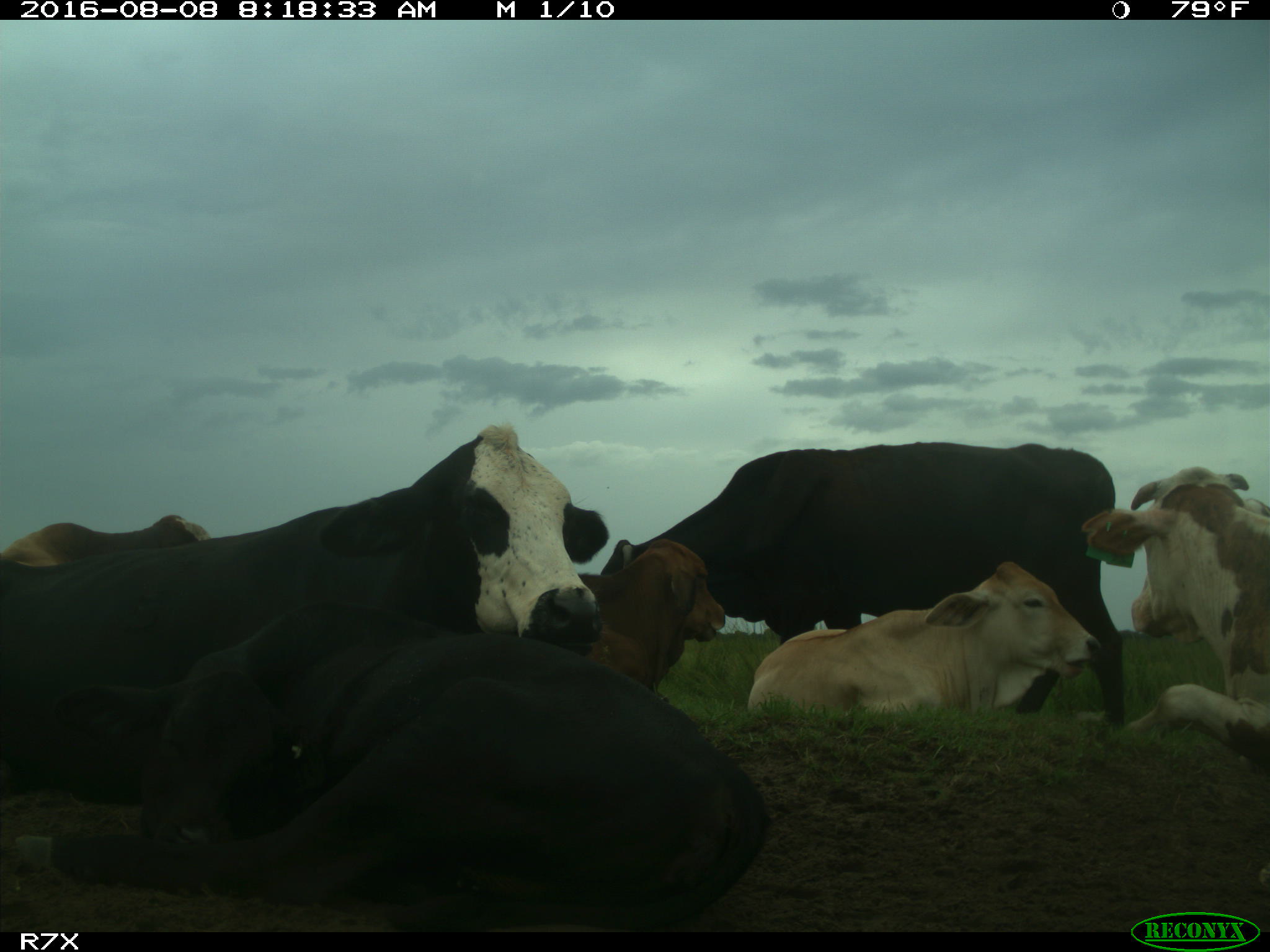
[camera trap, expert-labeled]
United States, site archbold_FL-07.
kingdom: Animalia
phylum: Chordata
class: Mammalia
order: Artiodactyla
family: Bovidae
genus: Bos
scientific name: Bos taurus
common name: domestic cow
Bos taurus (domestic cow).